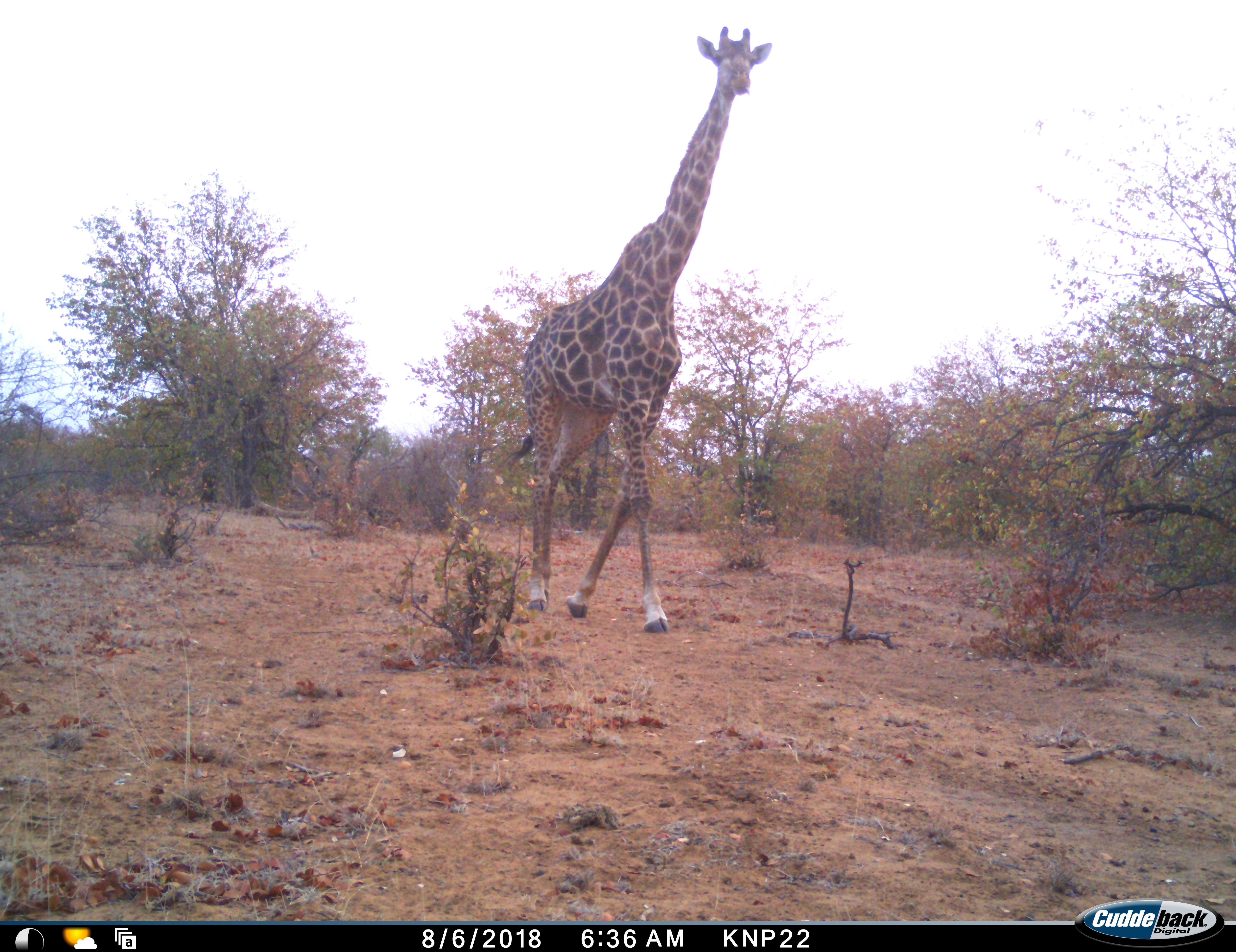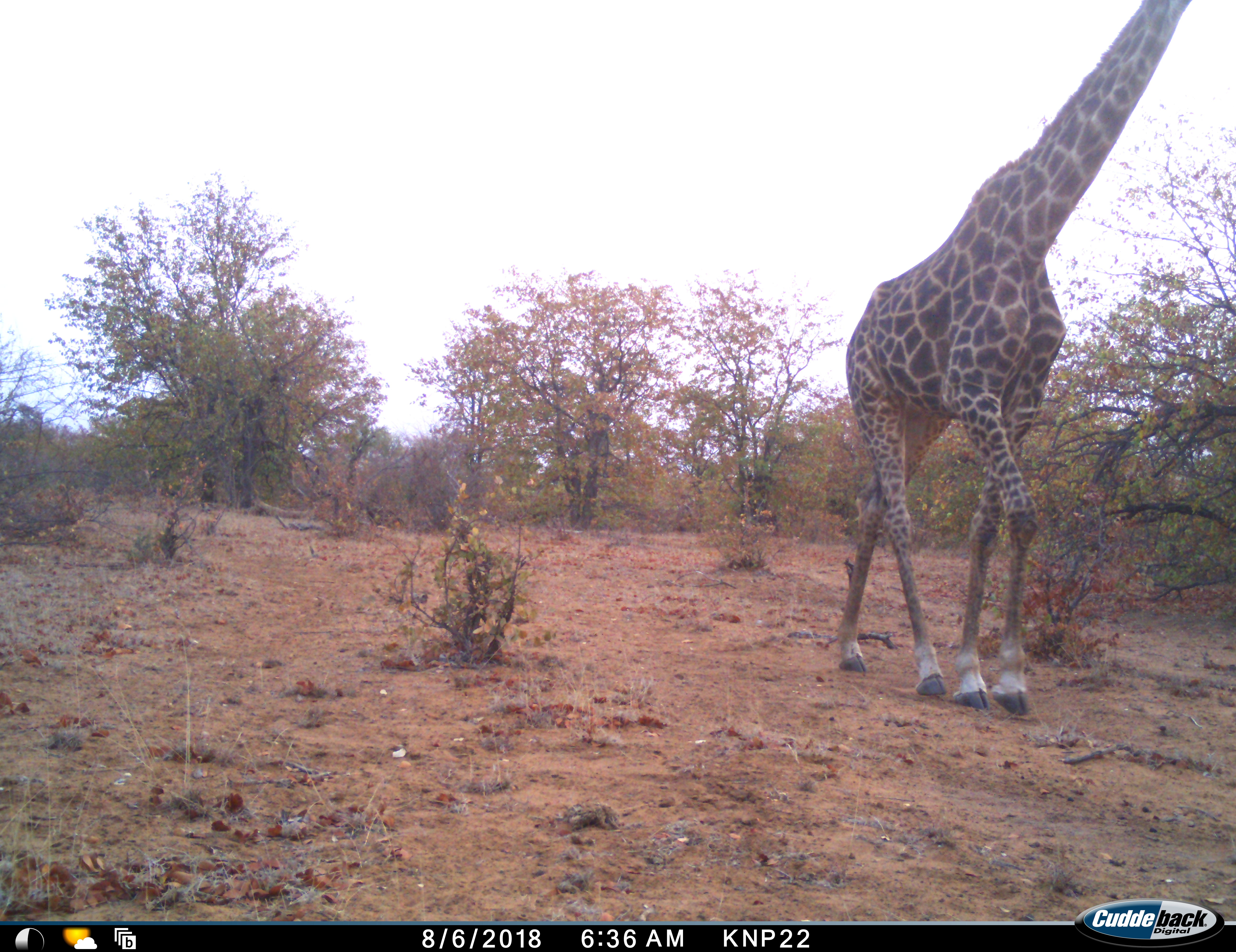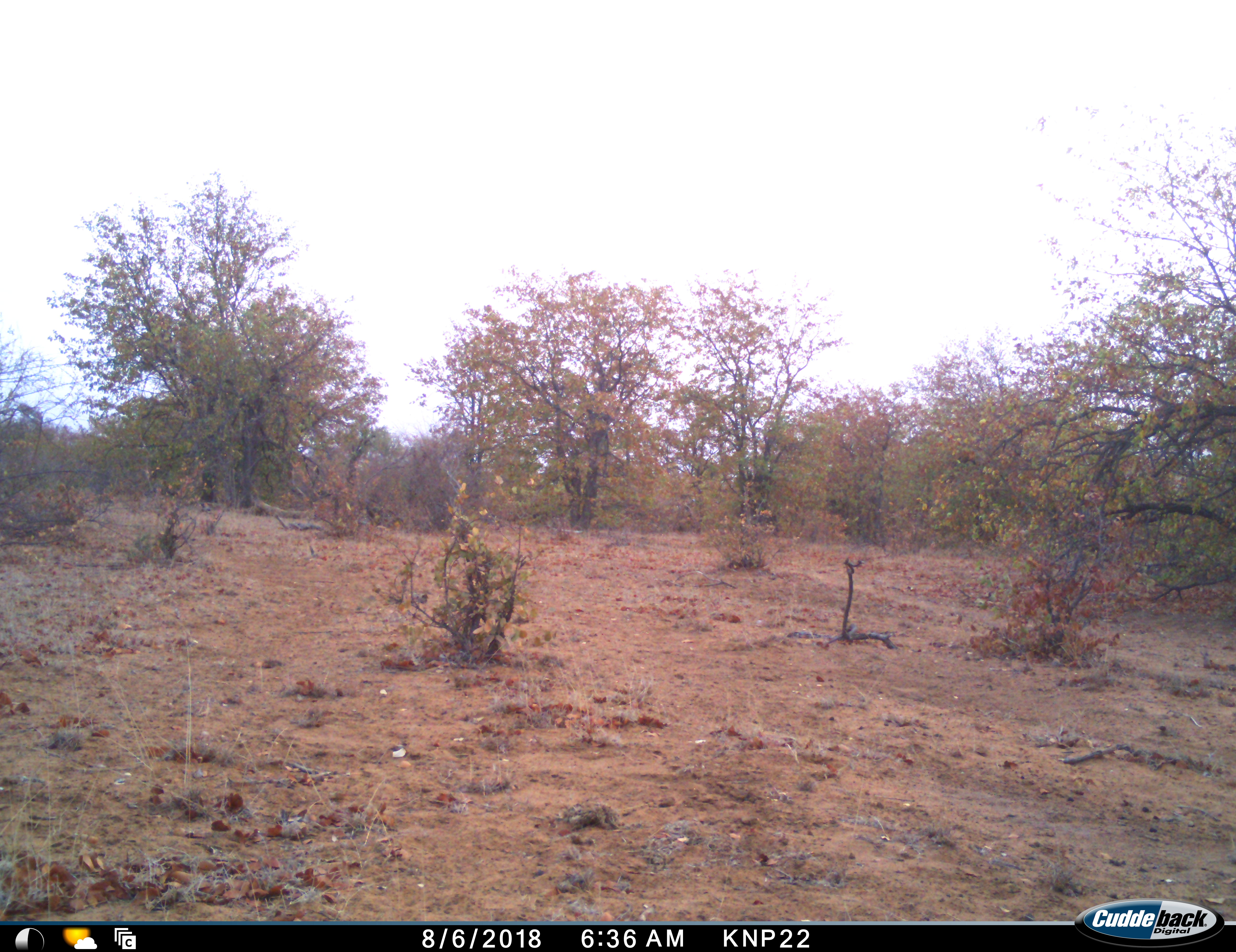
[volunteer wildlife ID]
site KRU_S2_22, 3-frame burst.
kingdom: Animalia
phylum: Chordata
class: Mammalia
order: Artiodactyla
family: Giraffidae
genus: Giraffa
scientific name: Giraffa camelopardalis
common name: giraffe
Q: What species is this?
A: Giraffe (Giraffa camelopardalis).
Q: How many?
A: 1.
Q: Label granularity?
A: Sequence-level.